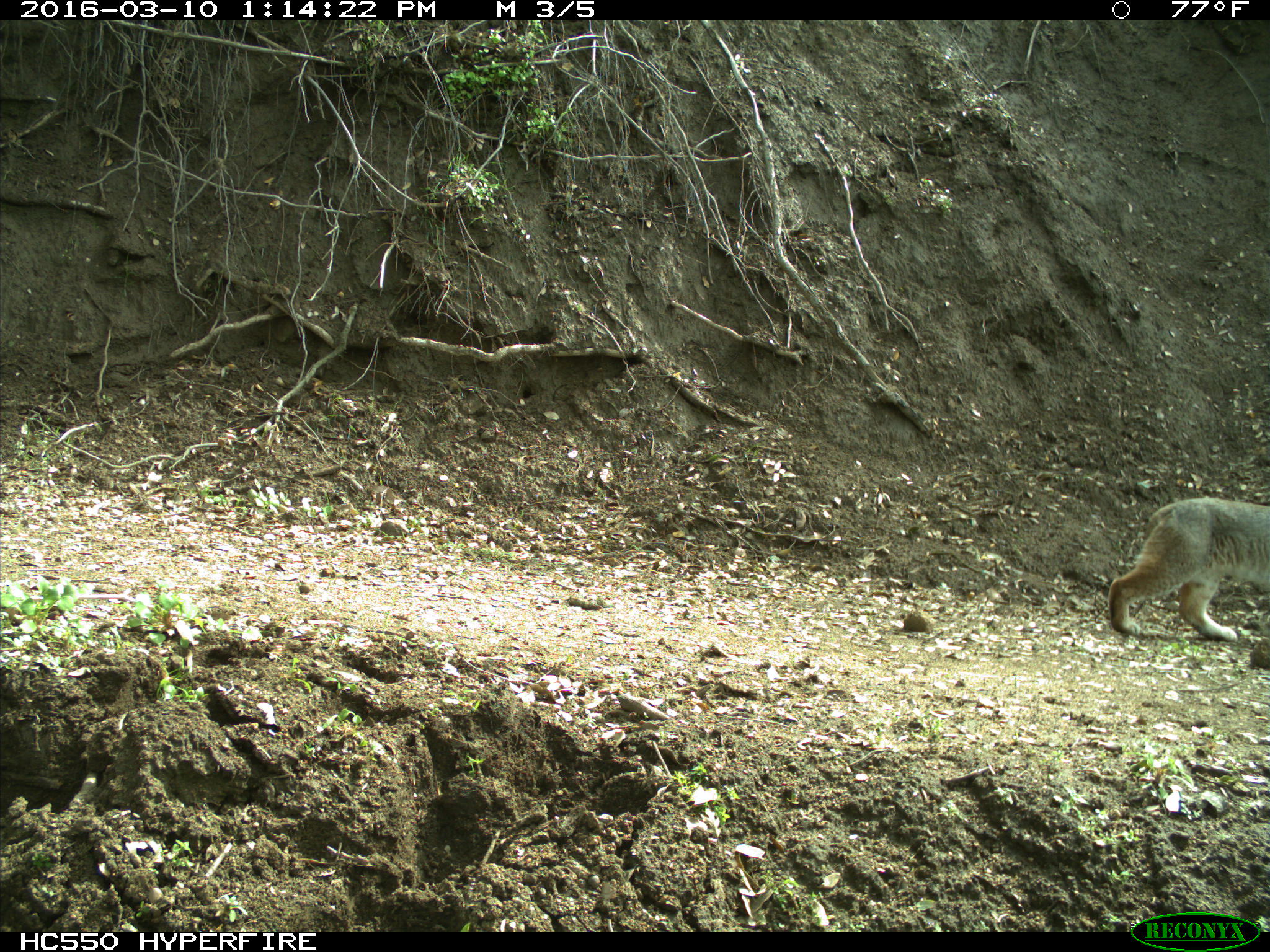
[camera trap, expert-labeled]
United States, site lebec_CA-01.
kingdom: Animalia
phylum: Chordata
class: Mammalia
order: Carnivora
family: Felidae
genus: Lynx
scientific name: Lynx rufus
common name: bobcat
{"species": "Lynx rufus (bobcat)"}